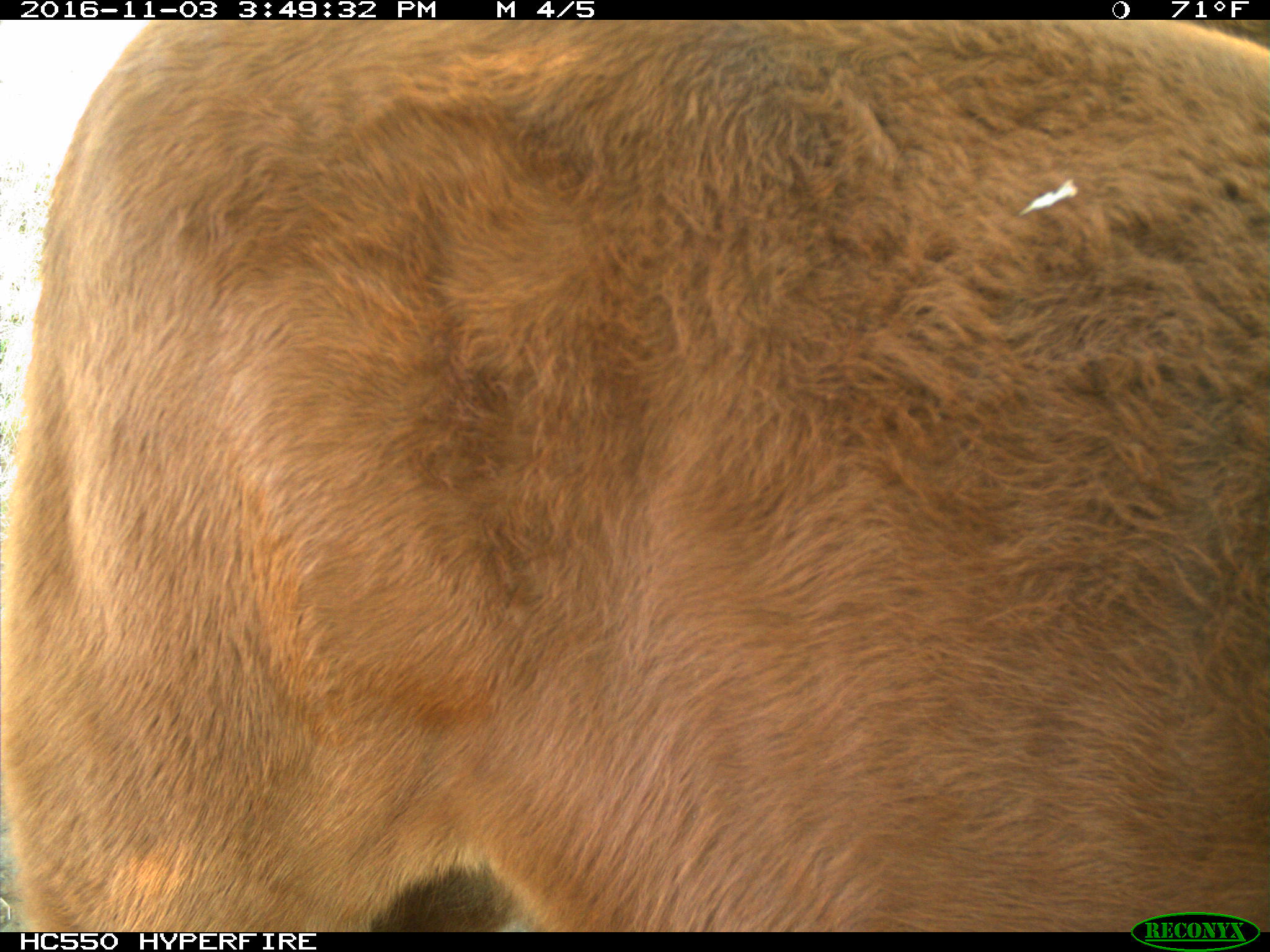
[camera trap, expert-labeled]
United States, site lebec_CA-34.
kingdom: Animalia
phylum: Chordata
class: Mammalia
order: Artiodactyla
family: Bovidae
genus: Bos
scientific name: Bos taurus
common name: domestic cow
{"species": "Bos taurus (domestic cow)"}